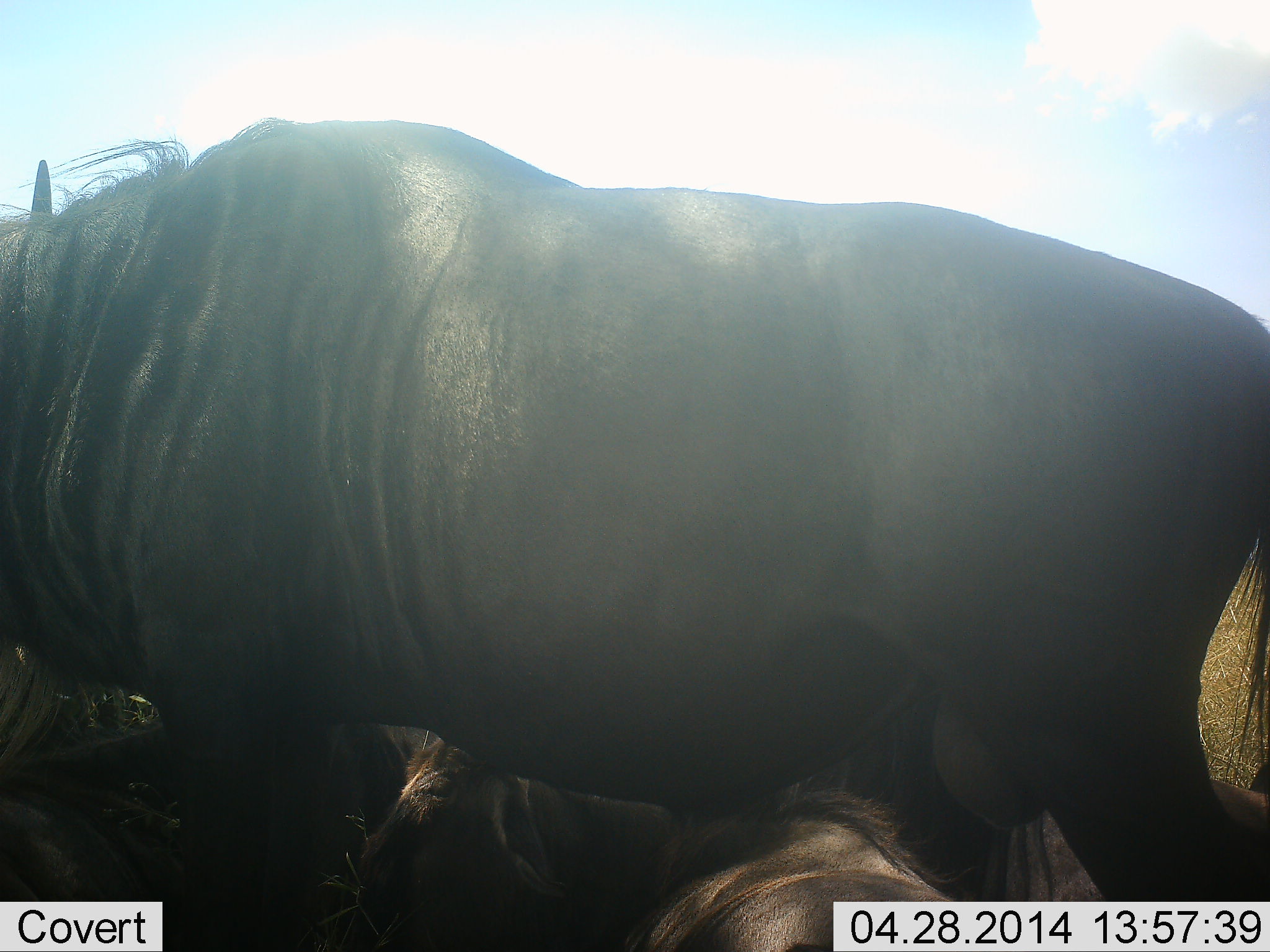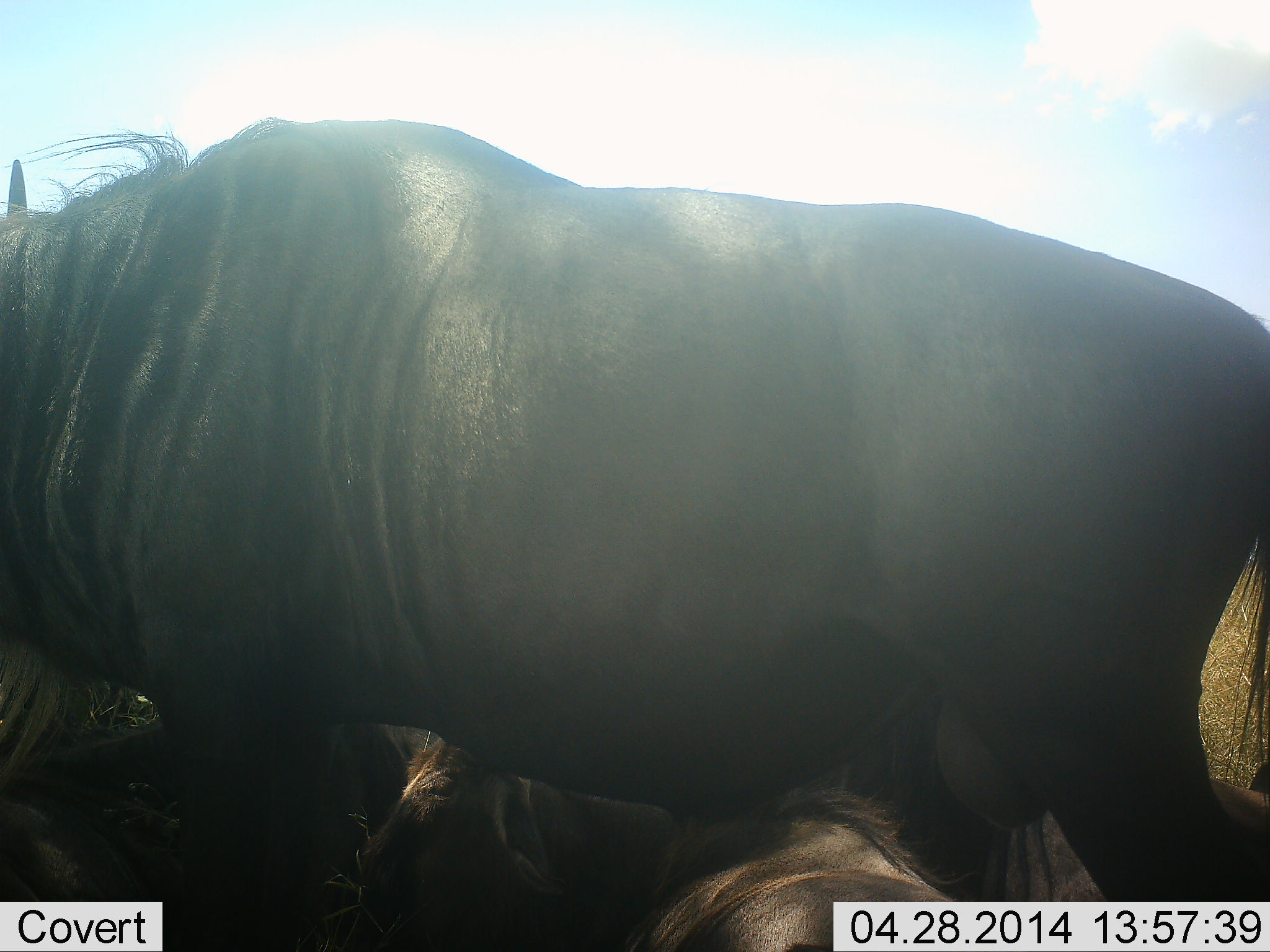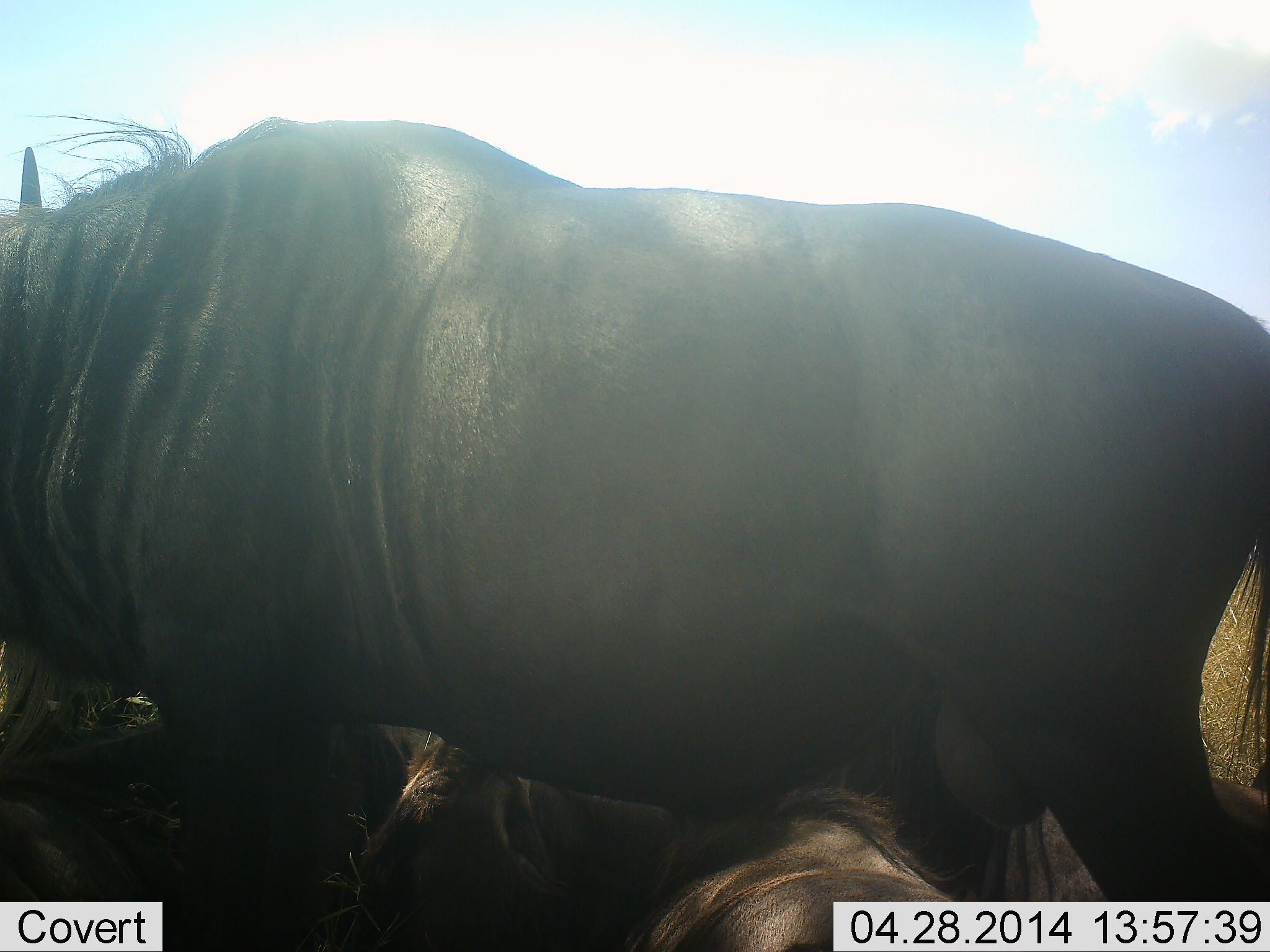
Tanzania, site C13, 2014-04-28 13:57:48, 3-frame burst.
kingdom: Animalia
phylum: Chordata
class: Mammalia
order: Artiodactyla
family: Bovidae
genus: Connochaetes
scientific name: Connochaetes taurinus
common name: blue wildebeest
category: wildebeest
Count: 3.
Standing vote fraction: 90%.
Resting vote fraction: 80%.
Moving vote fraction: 0%.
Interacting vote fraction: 0%.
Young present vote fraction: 0%.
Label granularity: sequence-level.